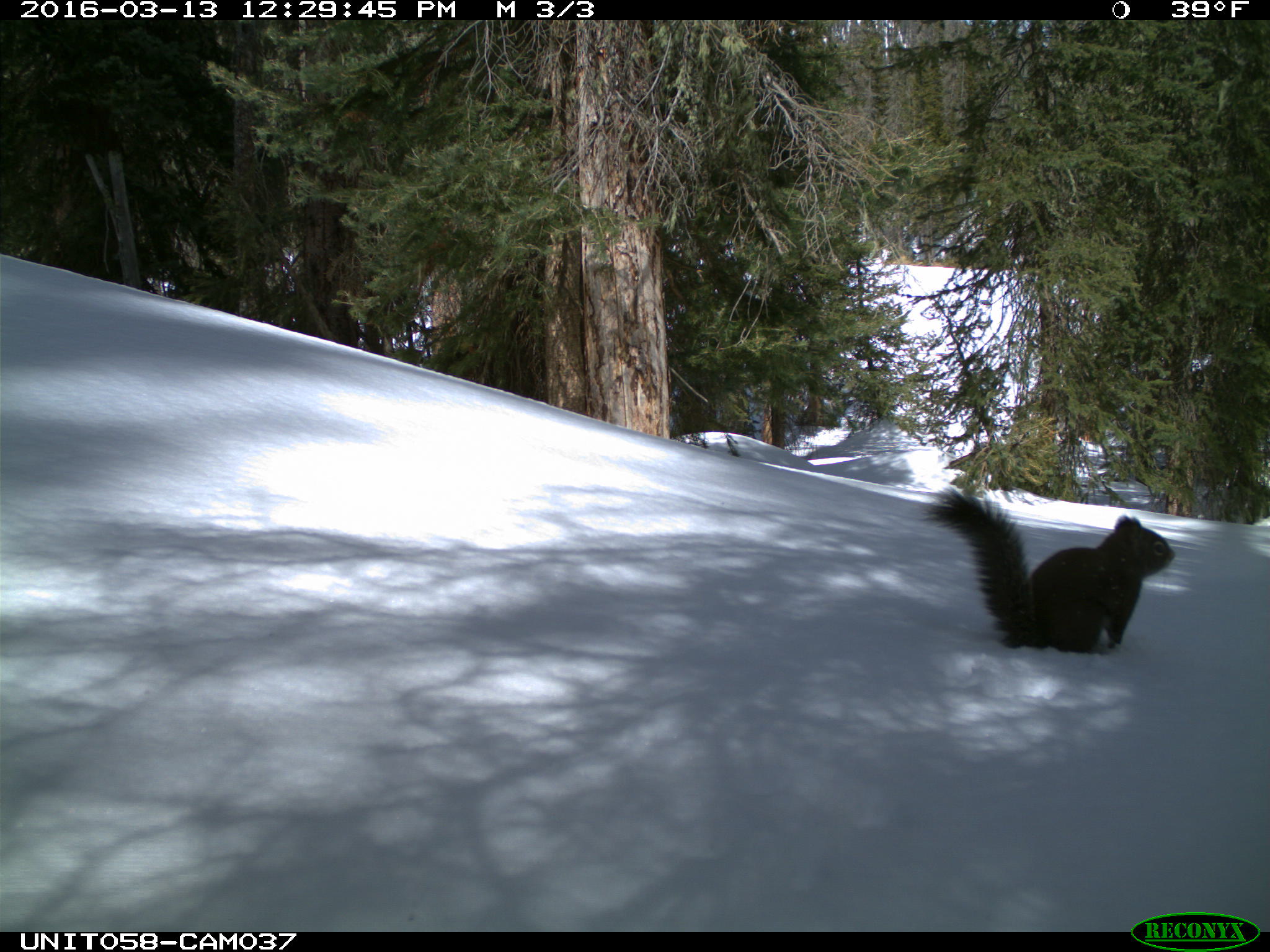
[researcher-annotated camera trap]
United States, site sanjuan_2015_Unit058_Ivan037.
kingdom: Animalia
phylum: Chordata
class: Mammalia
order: Rodentia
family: Sciuridae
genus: Tamiasciurus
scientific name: Tamiasciurus hudsonicus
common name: american red squirrel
Tamiasciurus hudsonicus (american red squirrel).